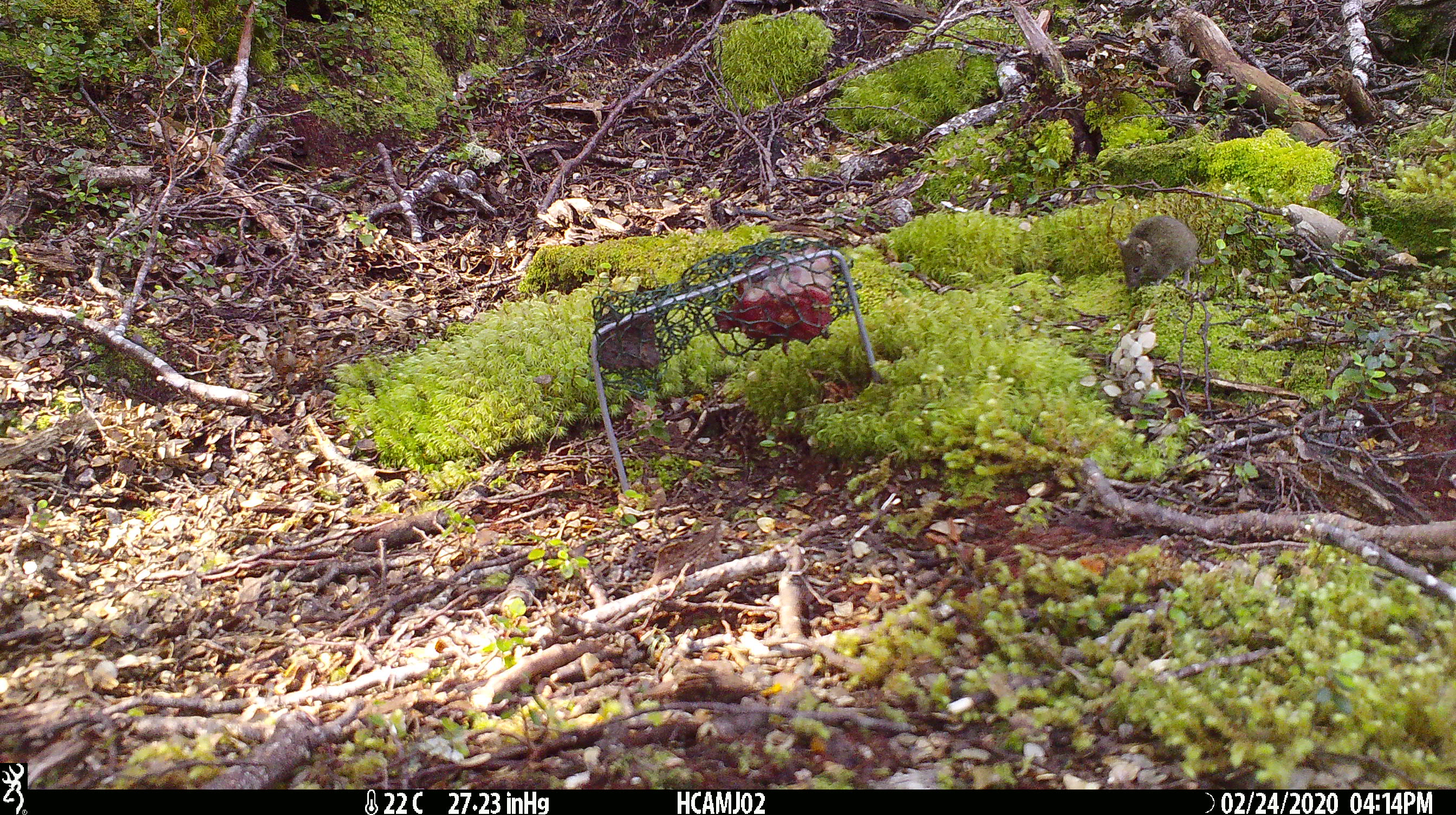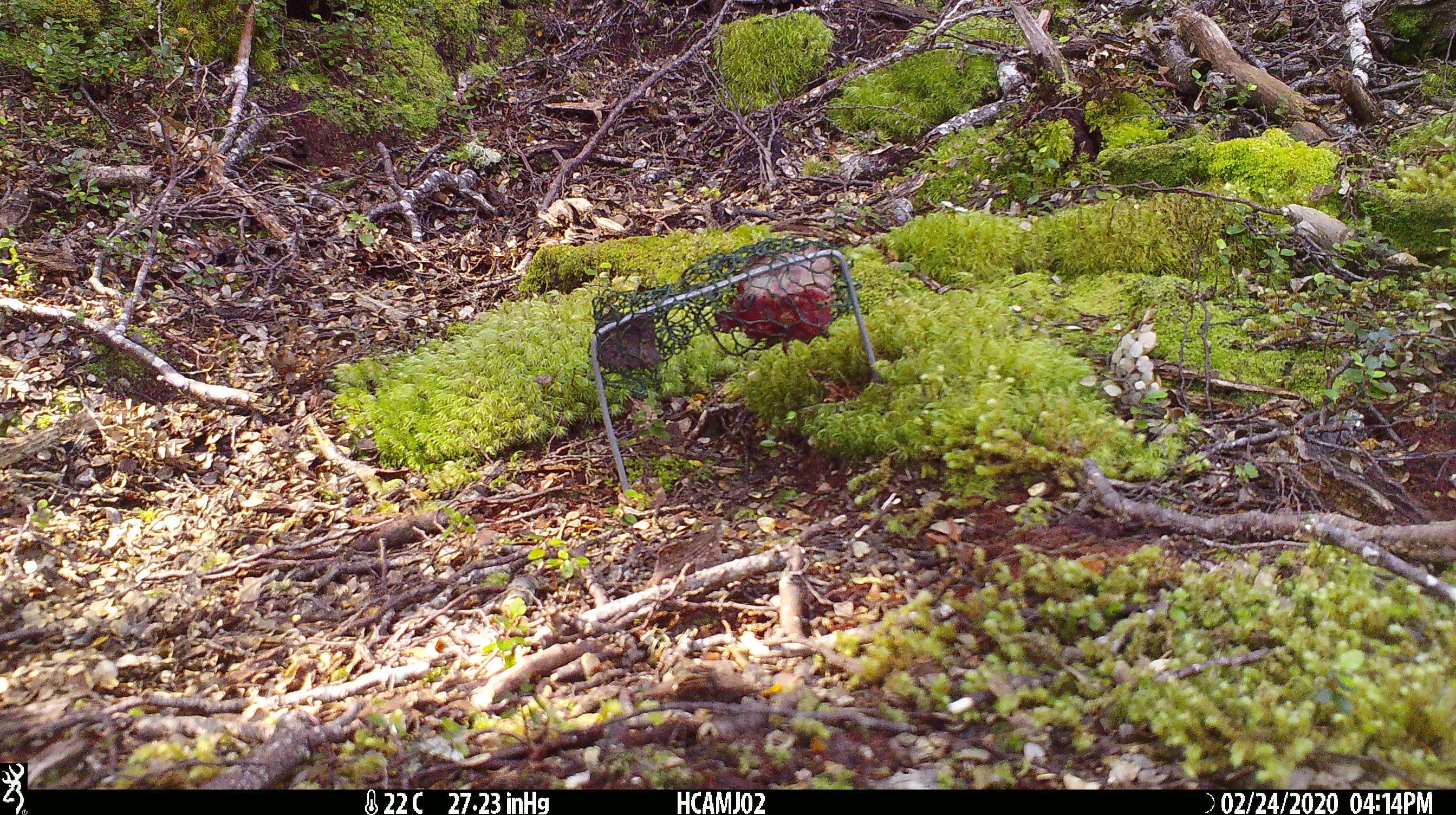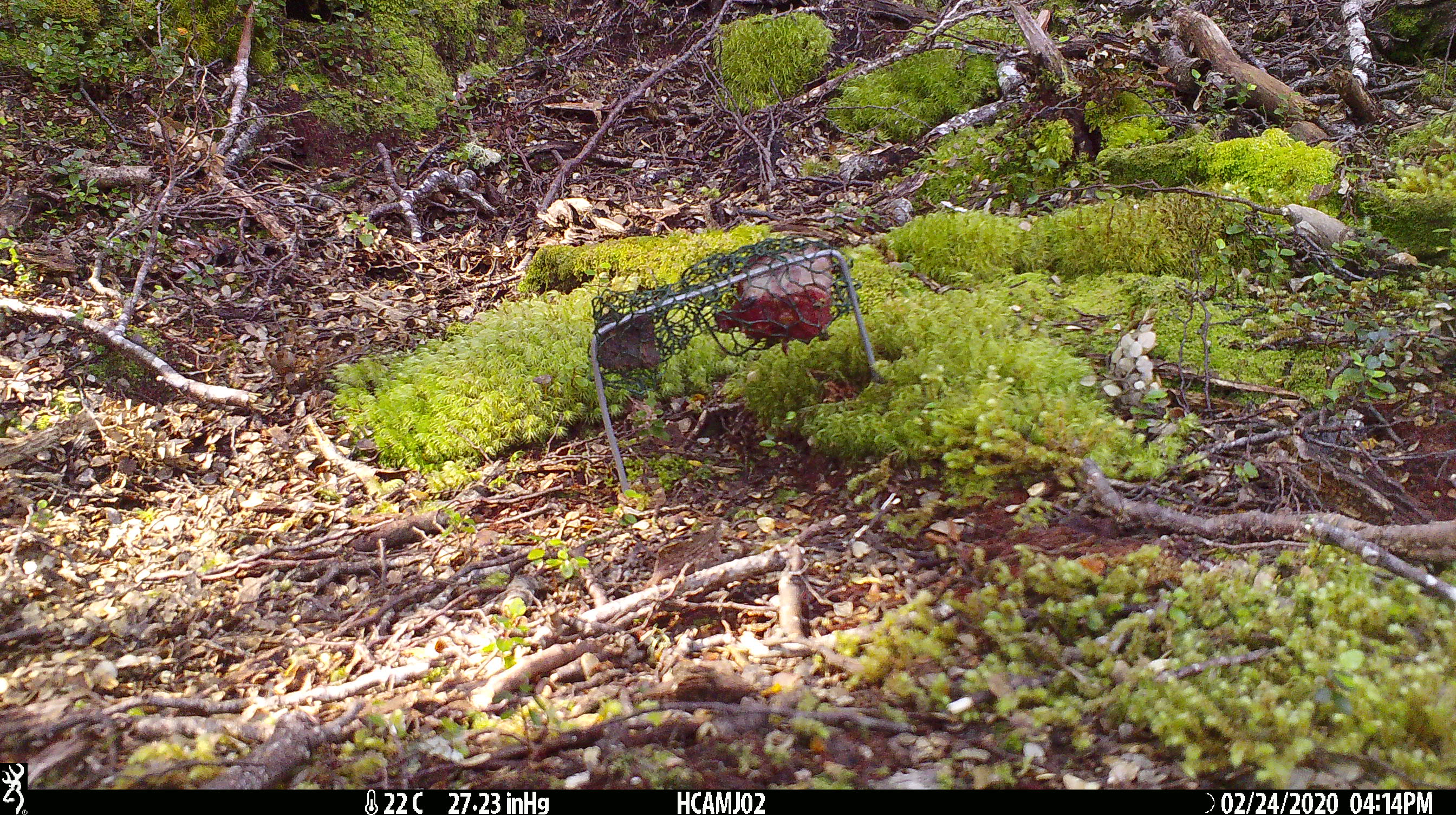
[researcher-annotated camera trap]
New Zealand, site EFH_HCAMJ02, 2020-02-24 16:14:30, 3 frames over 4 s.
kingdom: Animalia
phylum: Chordata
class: Mammalia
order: Rodentia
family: Muridae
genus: Mus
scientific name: Mus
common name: mouse